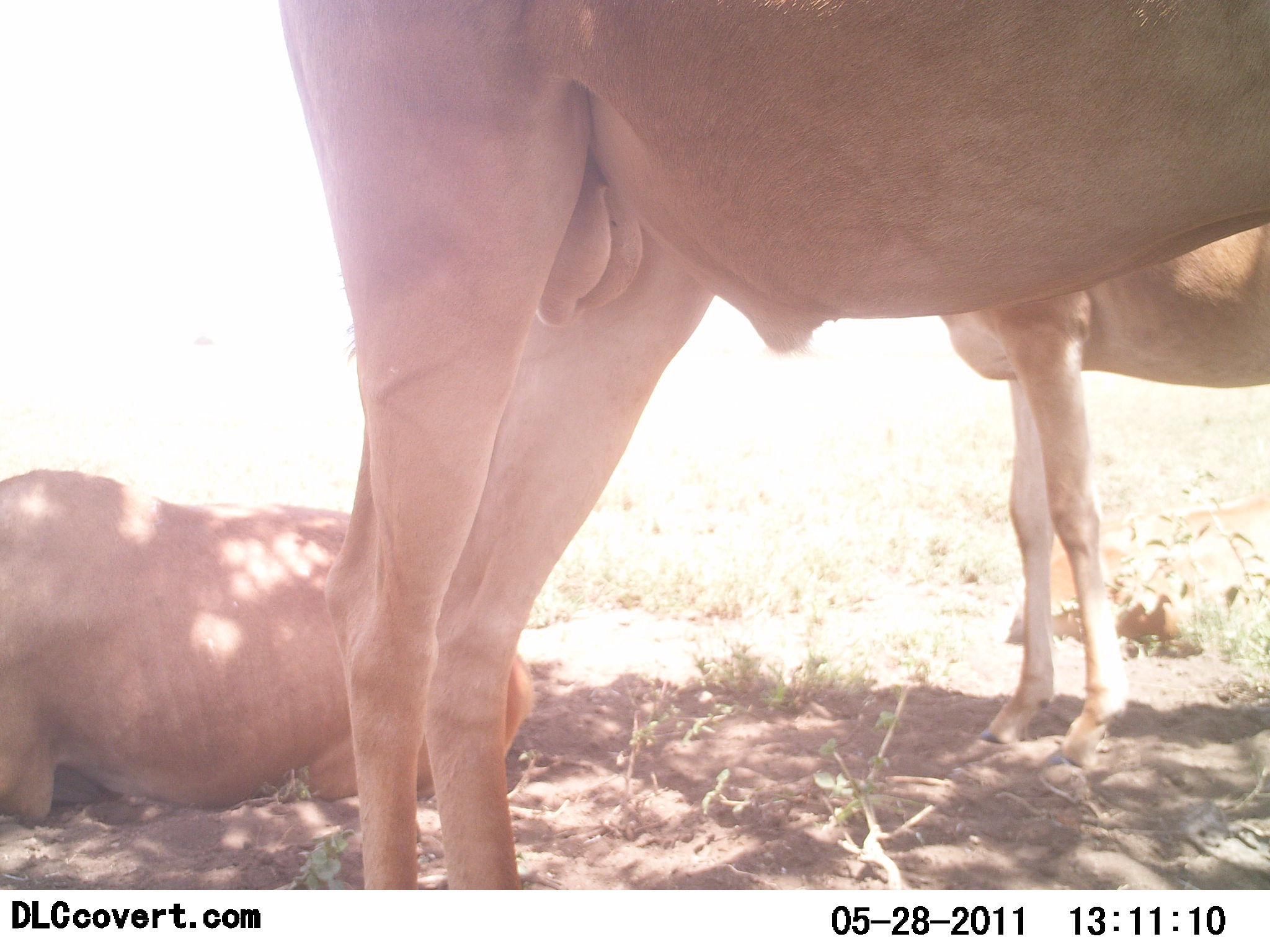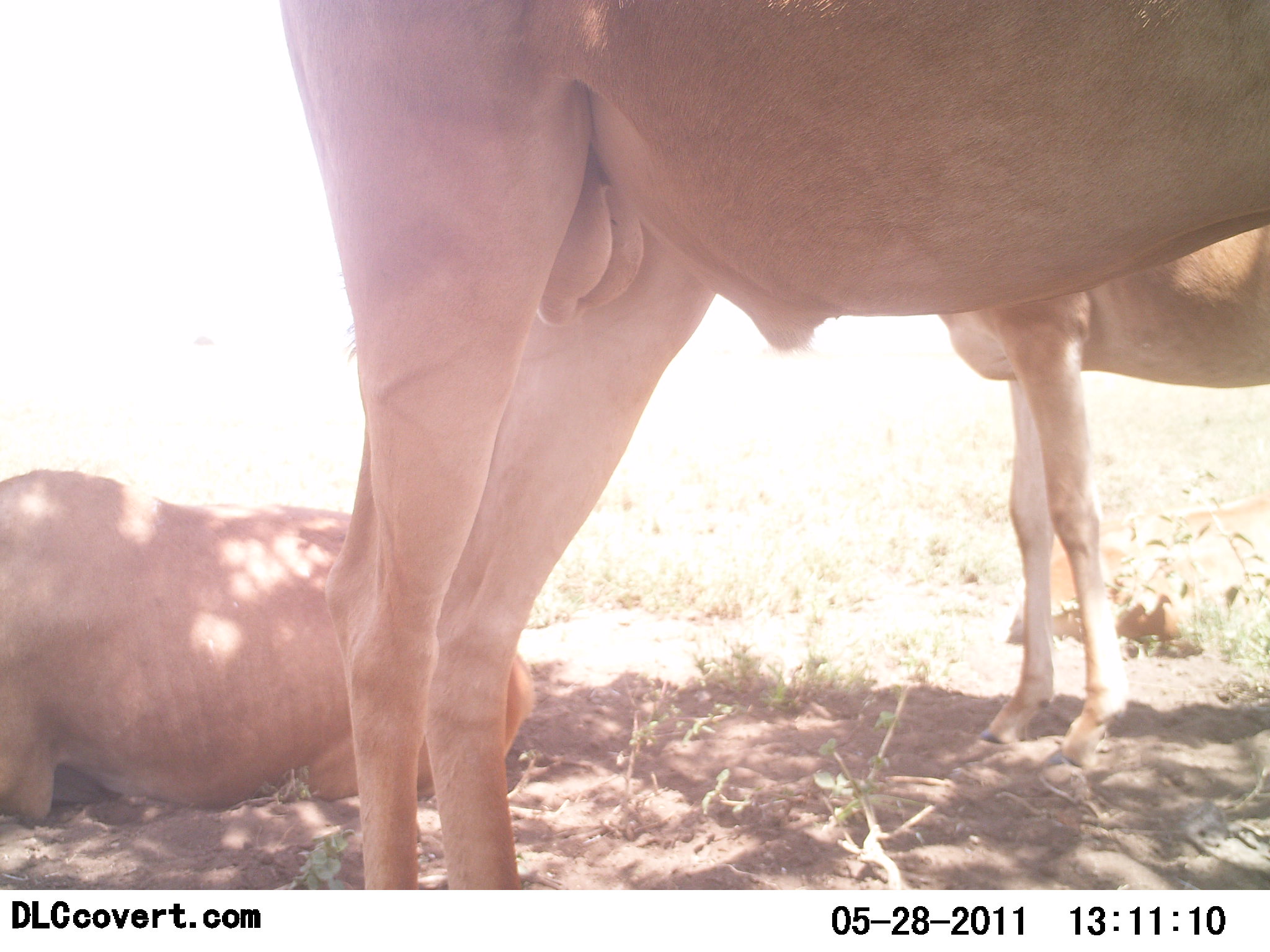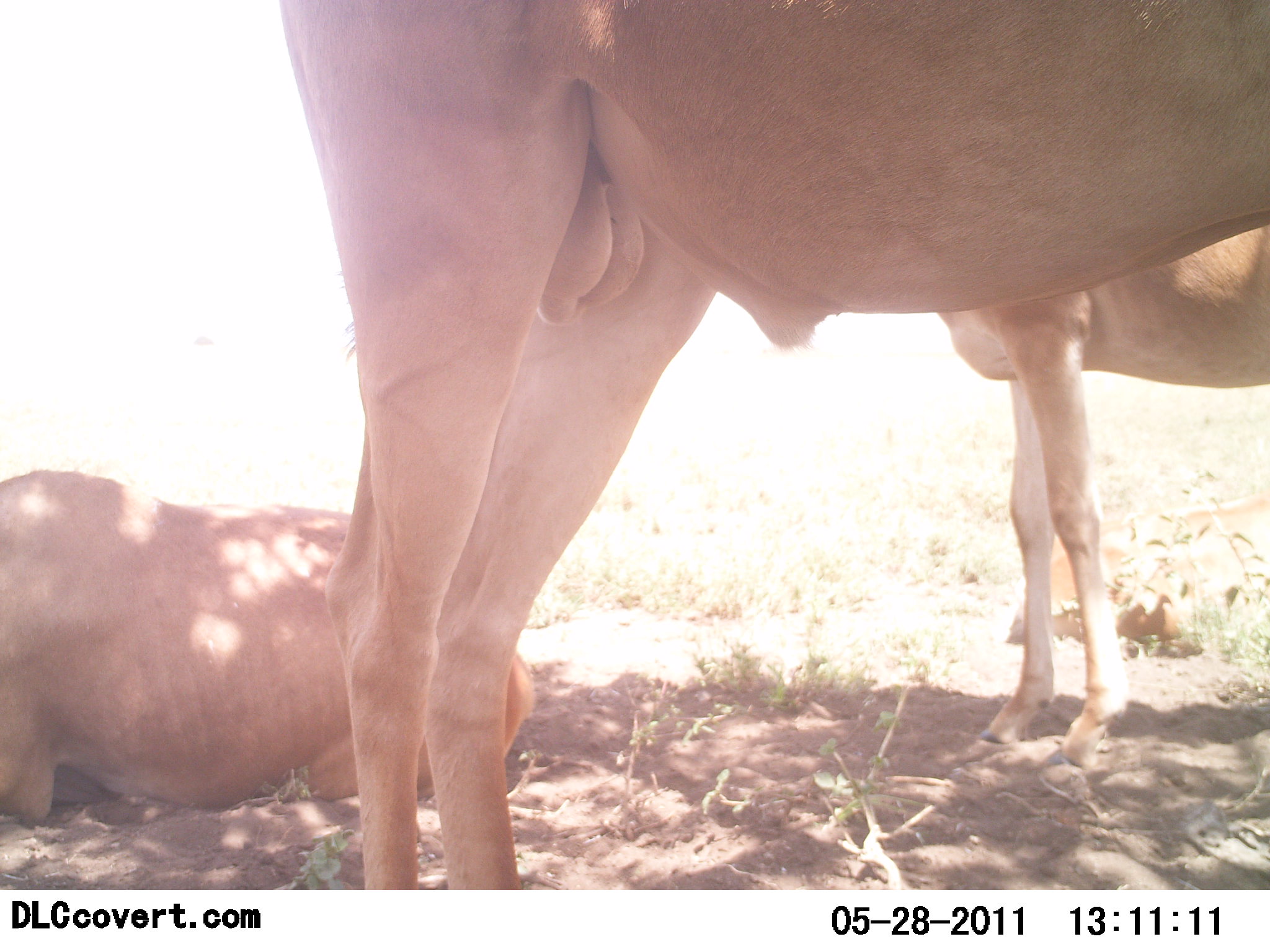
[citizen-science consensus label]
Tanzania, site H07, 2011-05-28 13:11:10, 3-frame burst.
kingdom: Animalia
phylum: Chordata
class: Mammalia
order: Artiodactyla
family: Bovidae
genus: Alcelaphus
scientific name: Alcelaphus buselaphus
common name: hartebeest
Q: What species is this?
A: Hartebeest (Alcelaphus buselaphus).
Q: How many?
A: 3.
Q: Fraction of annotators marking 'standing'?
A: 82%.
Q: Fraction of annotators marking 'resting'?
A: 82%.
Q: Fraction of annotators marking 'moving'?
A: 0%.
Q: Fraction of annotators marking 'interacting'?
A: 0%.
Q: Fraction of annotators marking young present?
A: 18%.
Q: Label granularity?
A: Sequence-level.